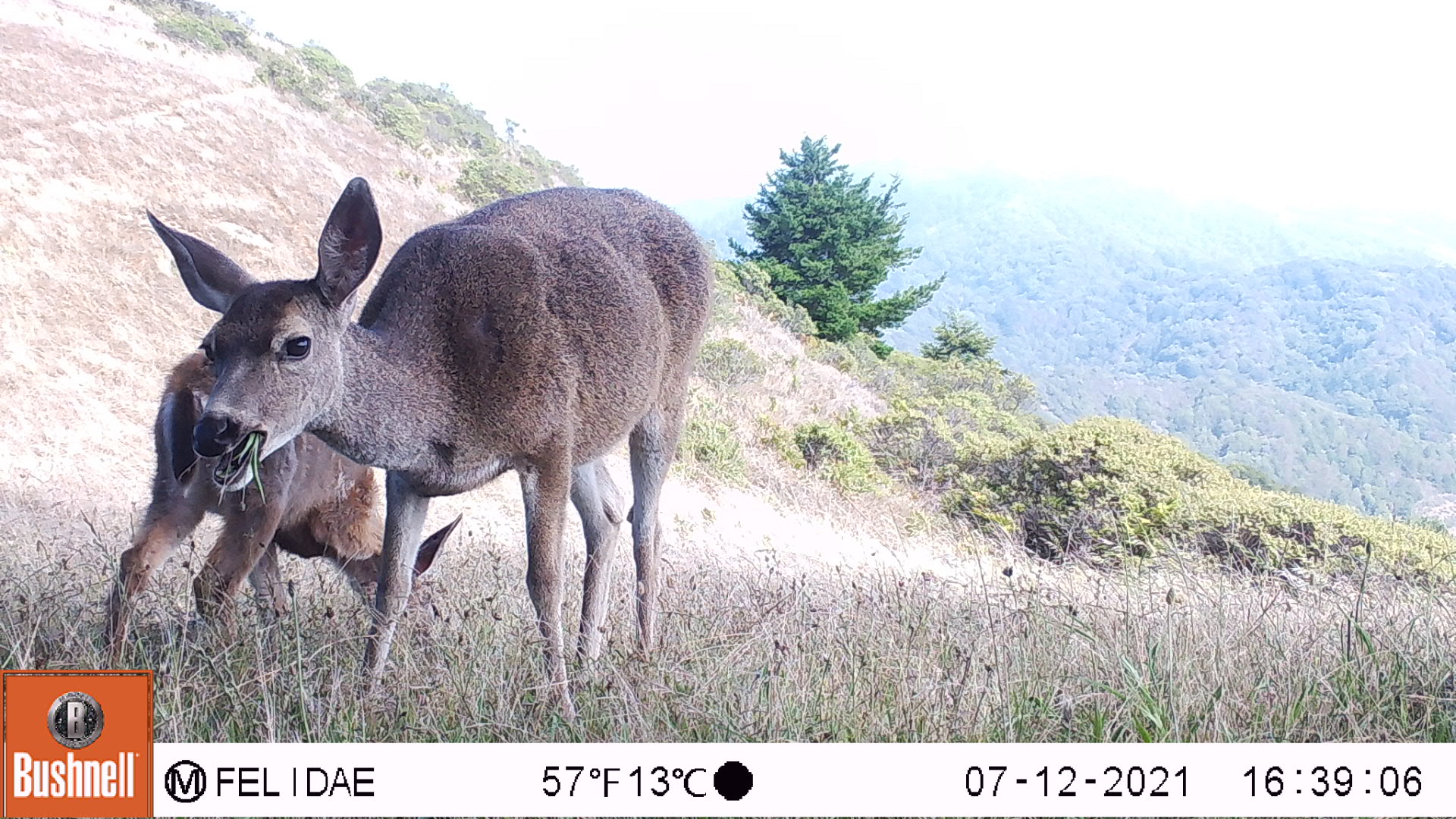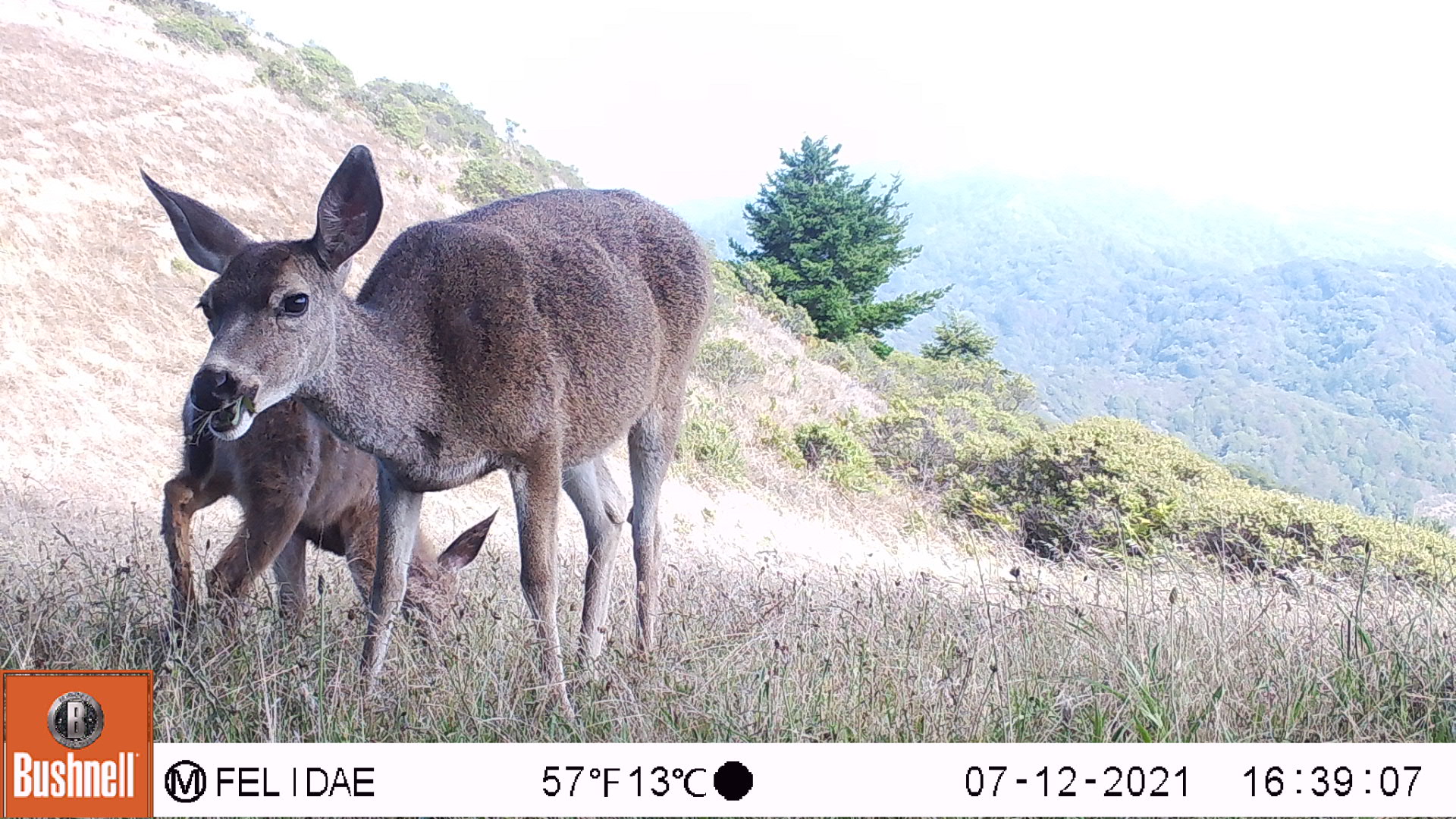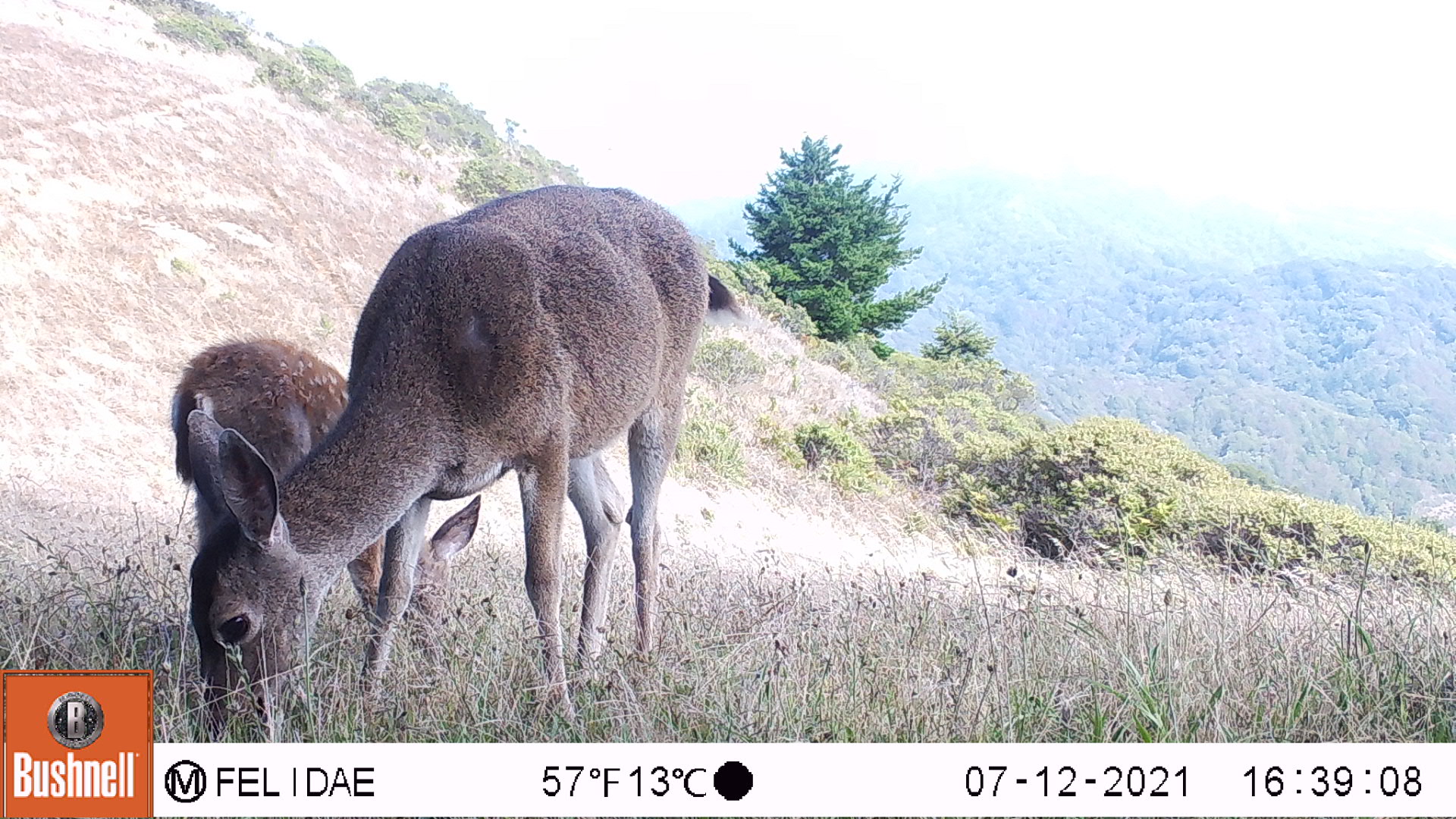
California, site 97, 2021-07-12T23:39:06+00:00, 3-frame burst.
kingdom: Animalia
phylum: Chordata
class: Mammalia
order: Artiodactyla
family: Cervidae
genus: Odocoileus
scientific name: Odocoileus hemionus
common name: mule deer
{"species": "mule deer (Odocoileus hemionus)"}